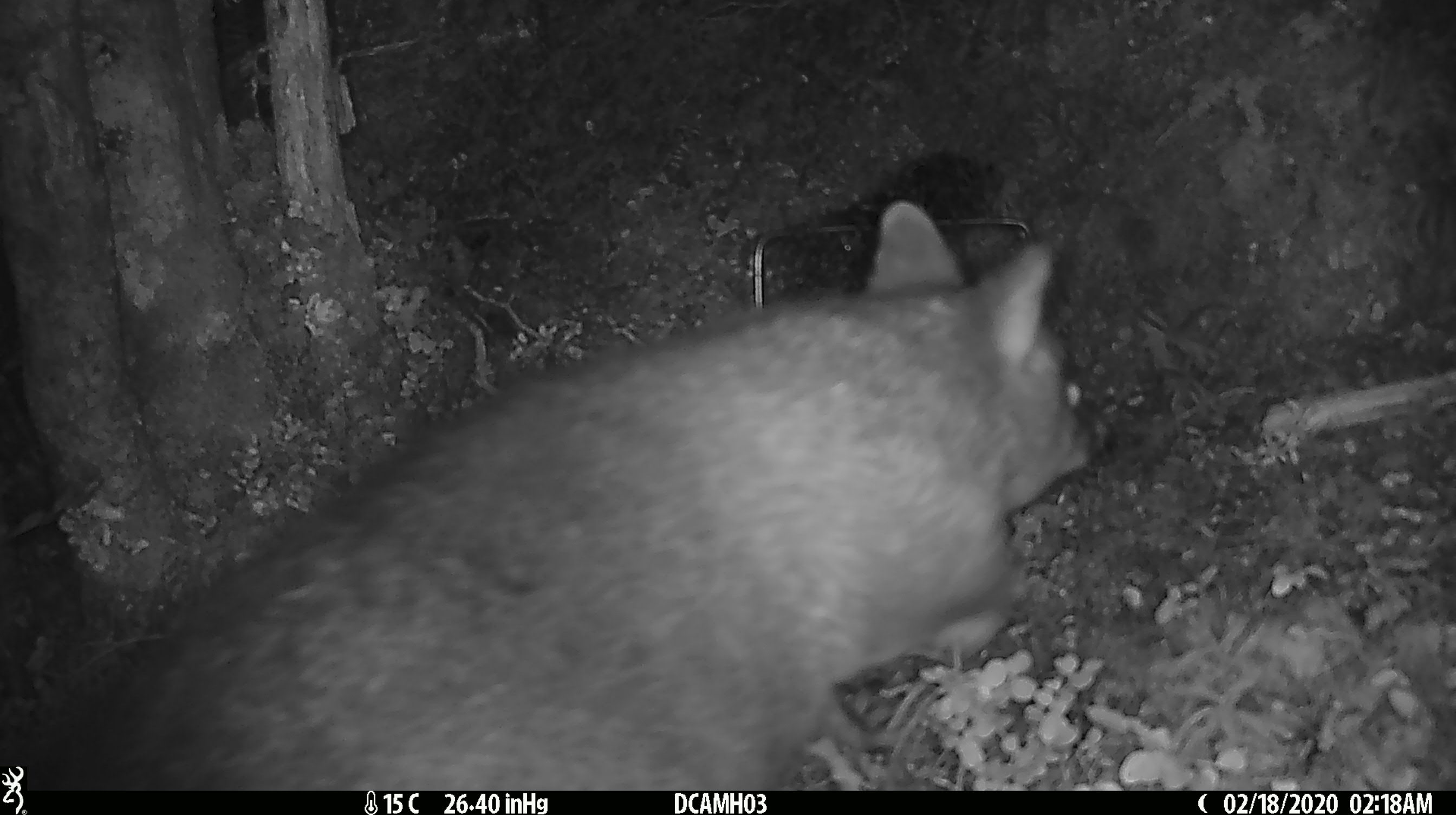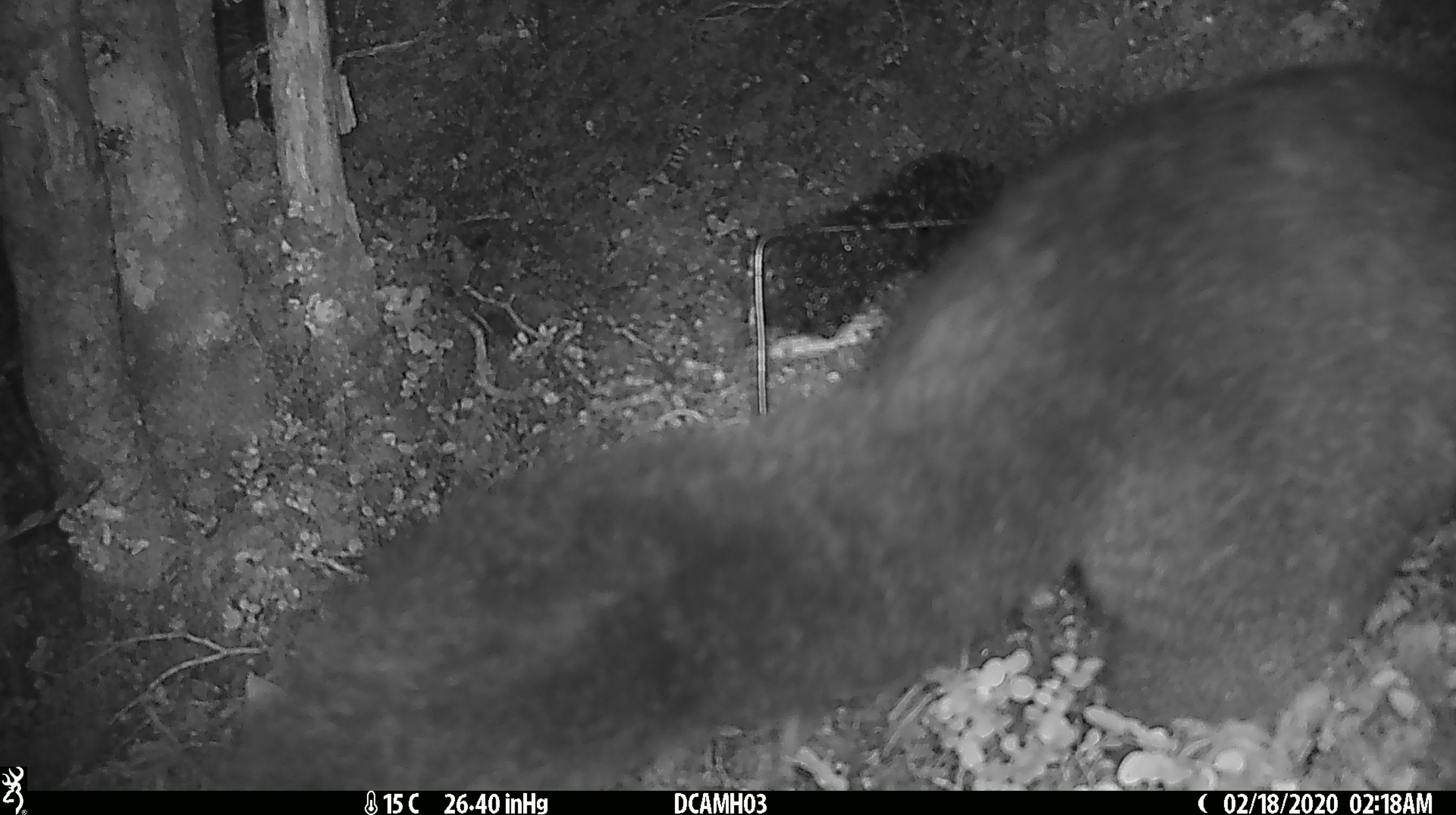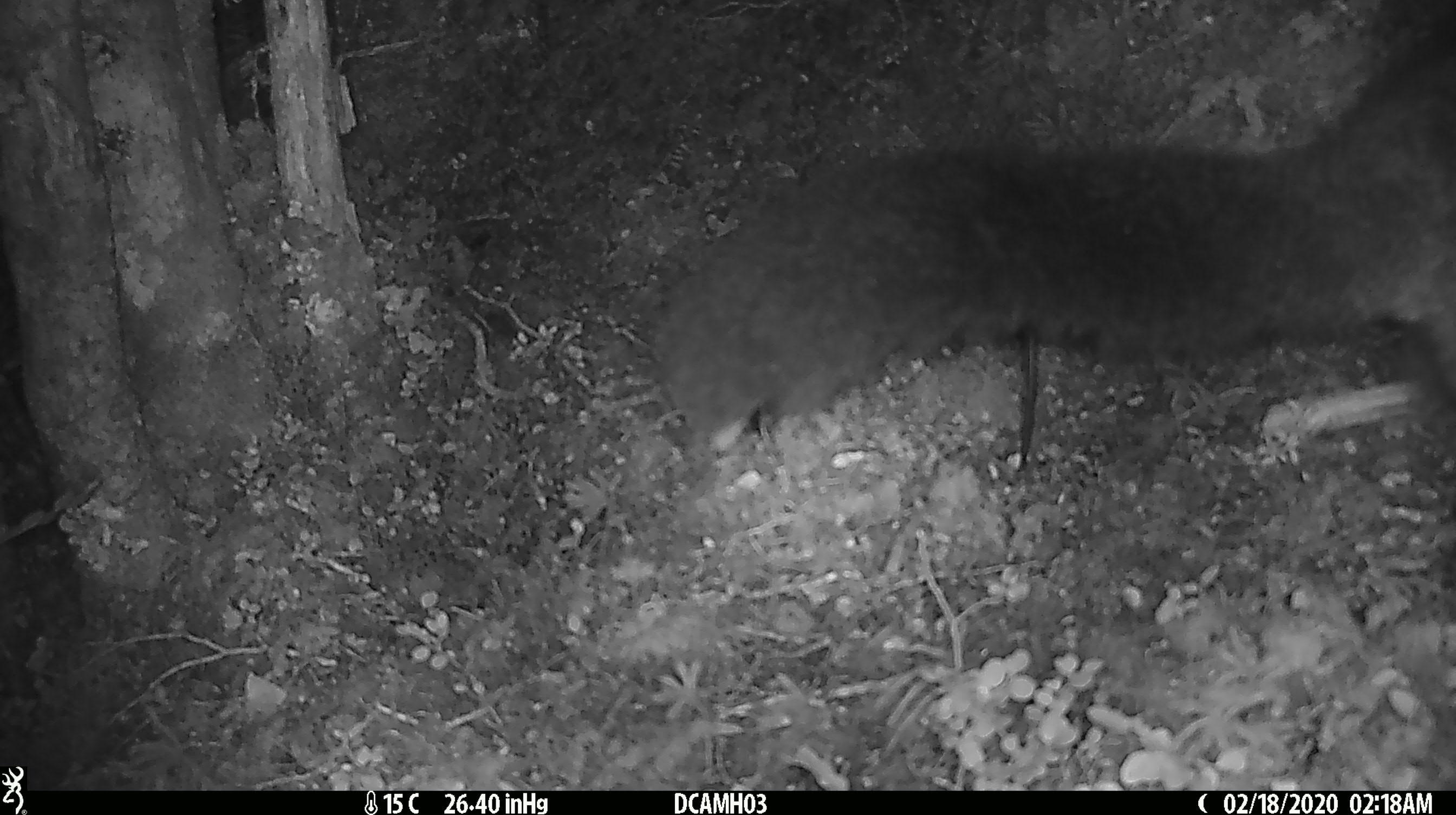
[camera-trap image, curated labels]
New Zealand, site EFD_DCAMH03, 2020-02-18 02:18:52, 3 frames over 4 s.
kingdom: Animalia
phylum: Chordata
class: Mammalia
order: Diprotodontia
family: Phalangeridae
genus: Trichosurus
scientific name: Trichosurus vulpecula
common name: common brushtail possum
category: possum